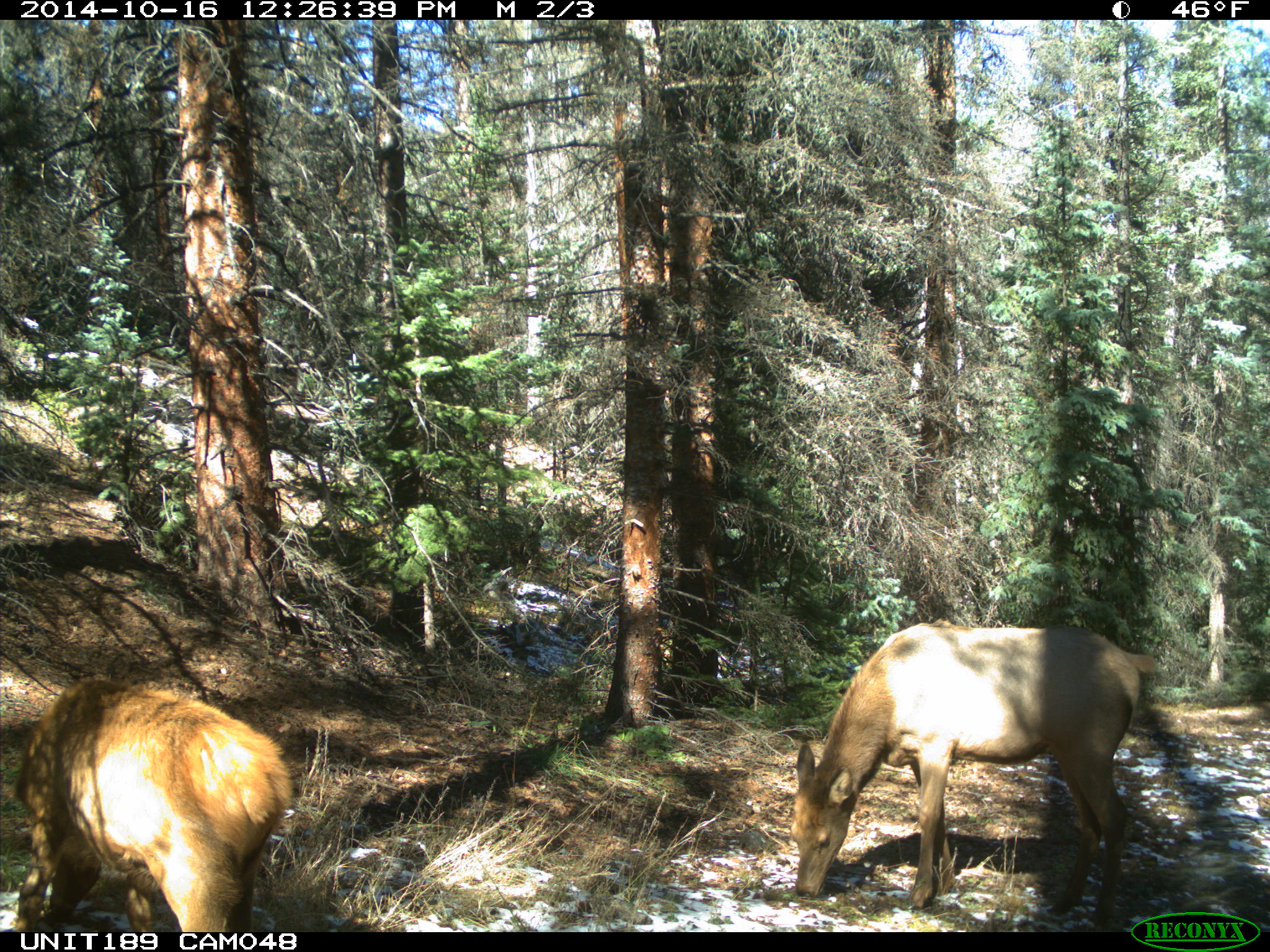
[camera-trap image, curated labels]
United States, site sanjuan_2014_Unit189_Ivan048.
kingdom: Animalia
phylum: Chordata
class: Mammalia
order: Artiodactyla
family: Cervidae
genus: Cervus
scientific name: Cervus elaphus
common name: red deer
Cervus elaphus (red deer).